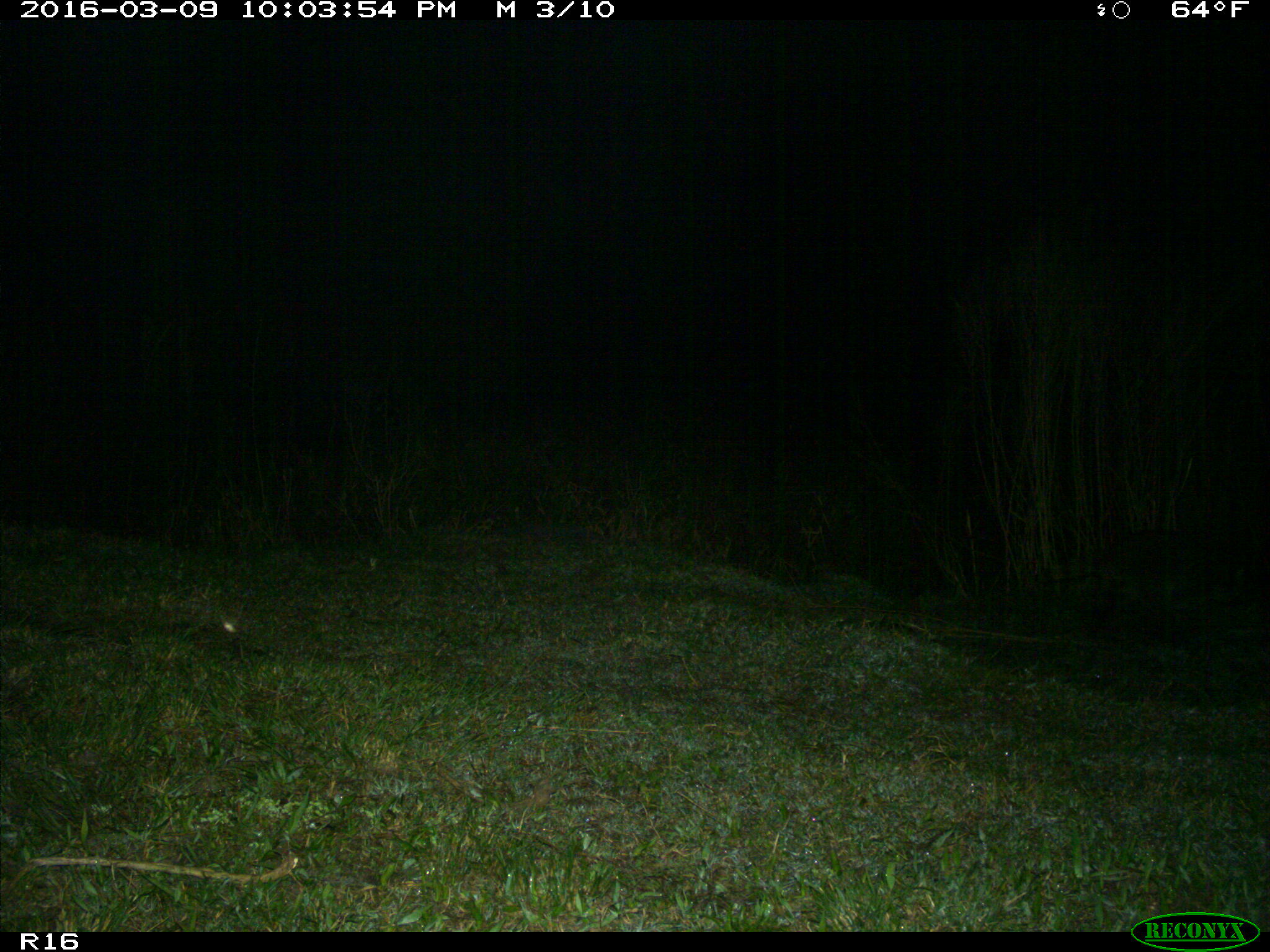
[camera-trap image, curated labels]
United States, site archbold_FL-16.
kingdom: Animalia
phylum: Chordata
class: Mammalia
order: Carnivora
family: Procyonidae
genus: Procyon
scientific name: Procyon lotor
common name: common raccoon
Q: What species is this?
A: Procyon lotor (common raccoon).